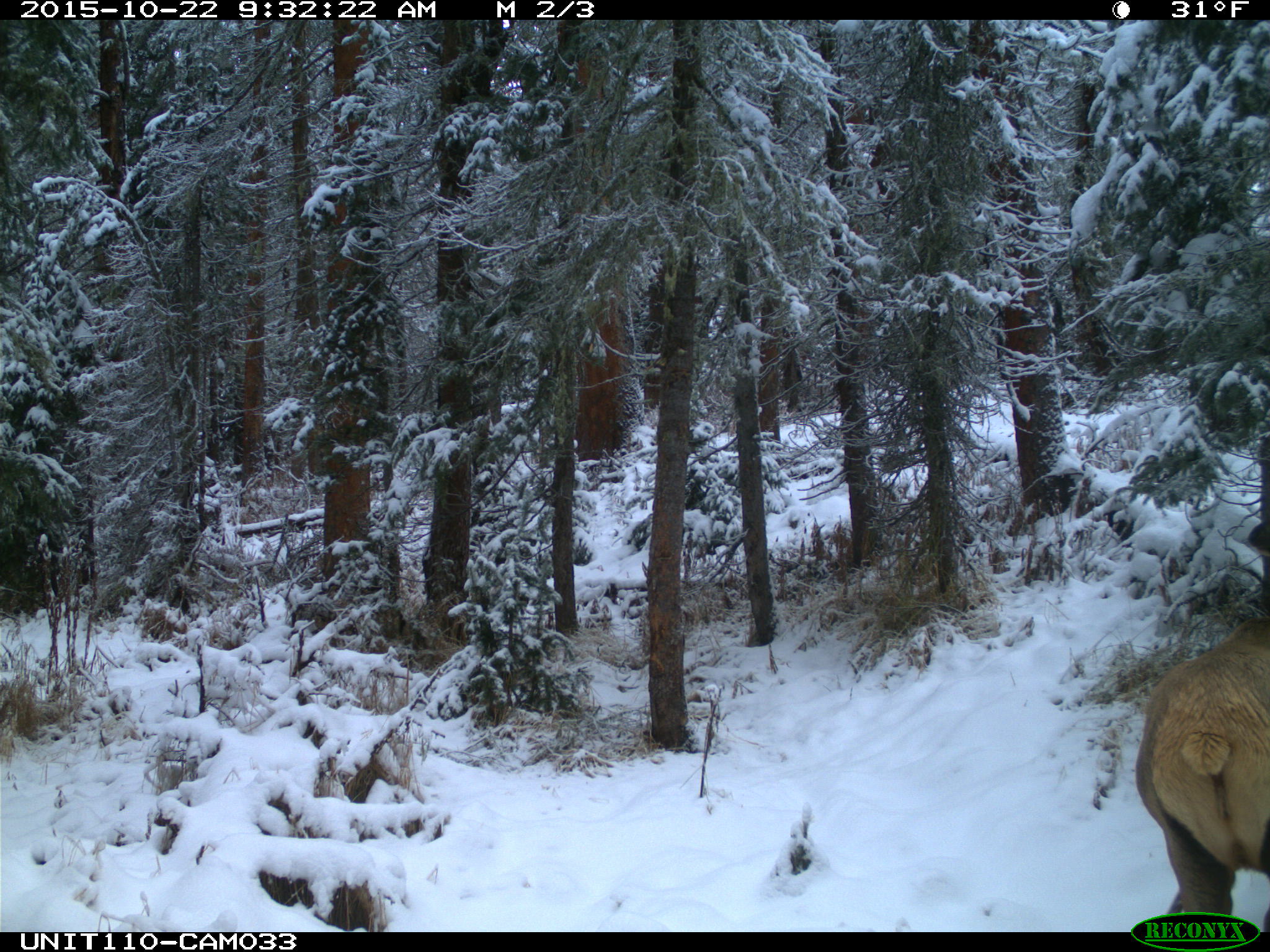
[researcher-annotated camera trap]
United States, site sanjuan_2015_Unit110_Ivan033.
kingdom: Animalia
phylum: Chordata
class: Mammalia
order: Artiodactyla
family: Cervidae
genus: Cervus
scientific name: Cervus elaphus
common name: red deer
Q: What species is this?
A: Cervus elaphus (red deer).